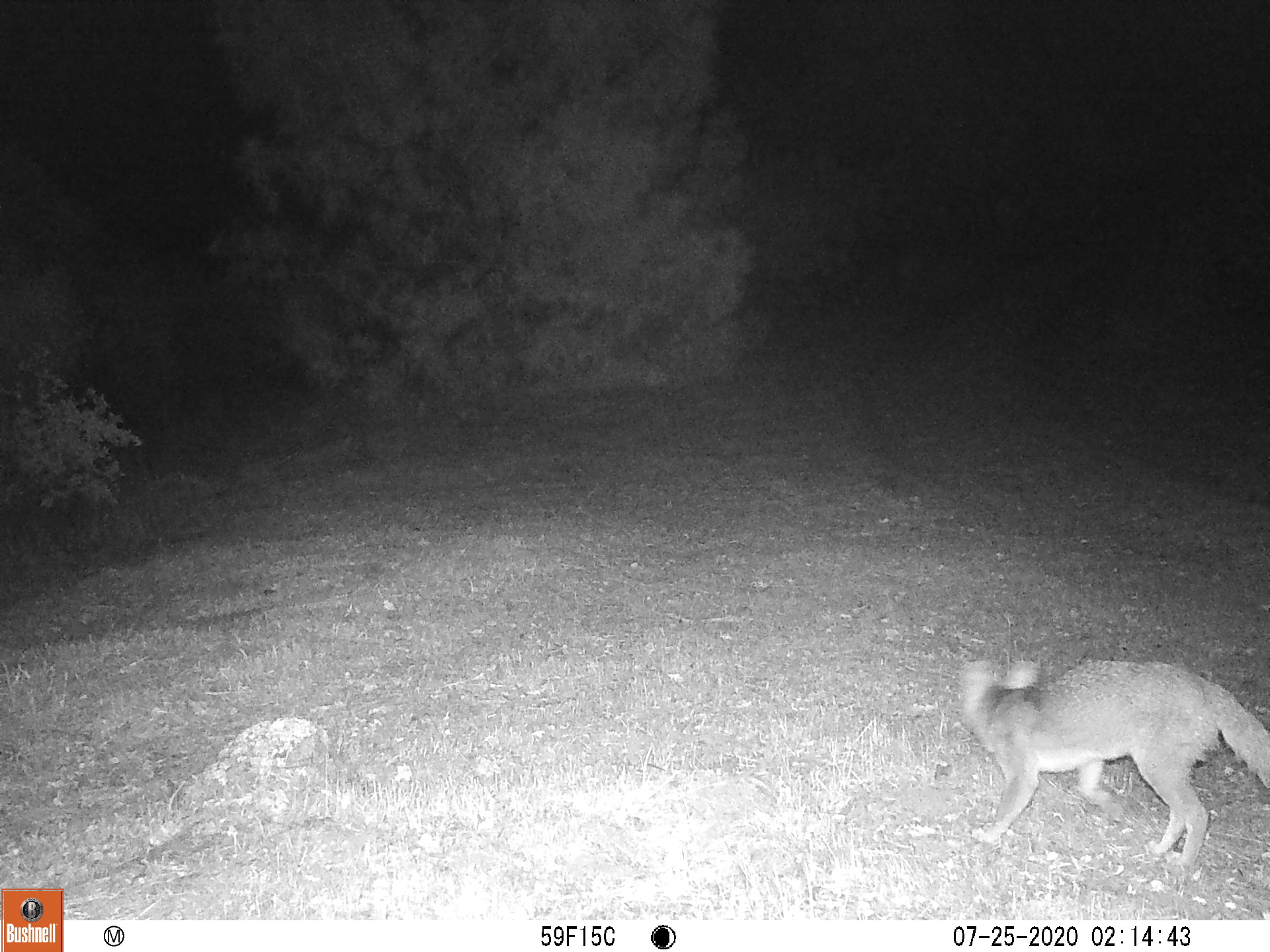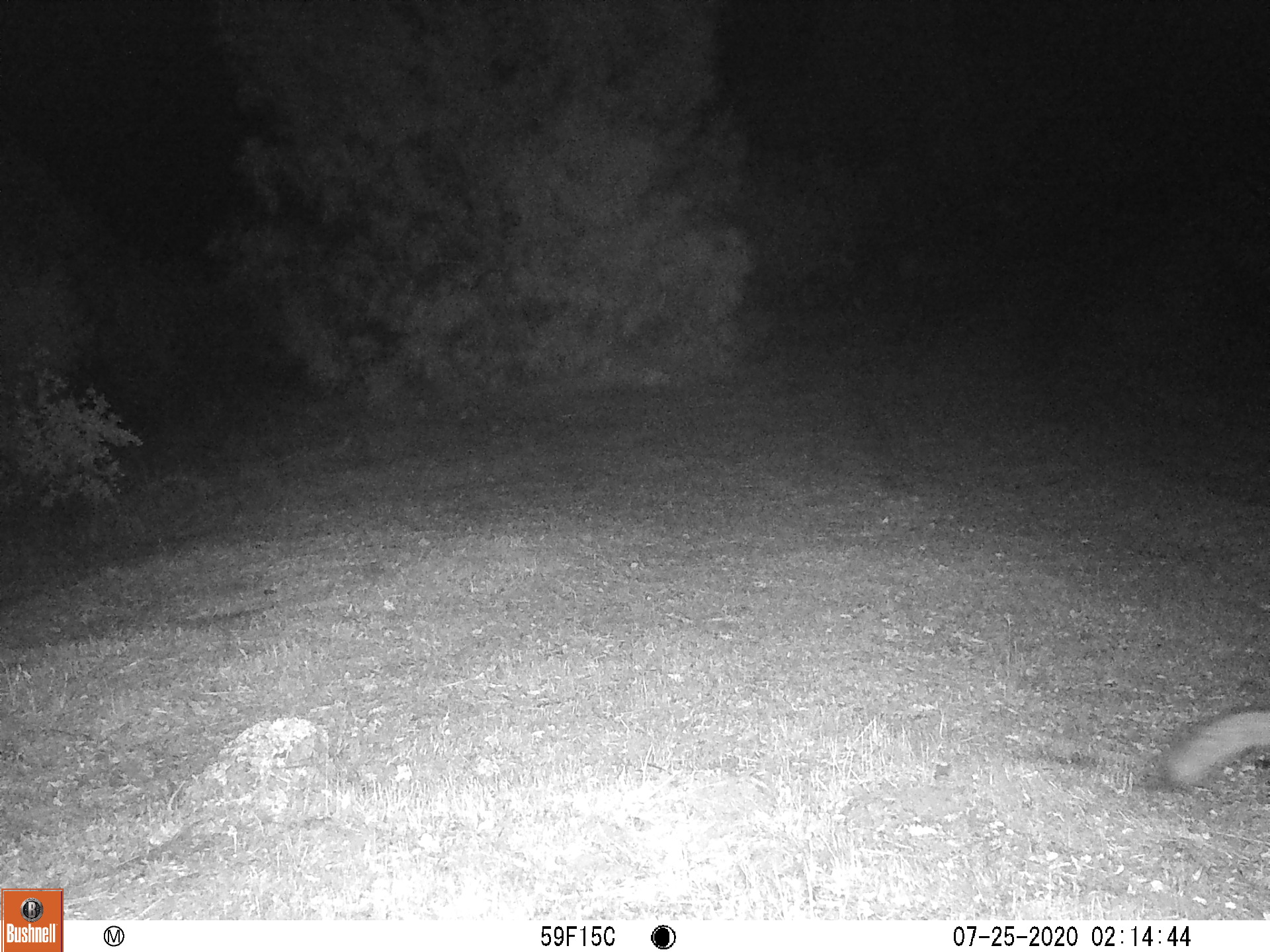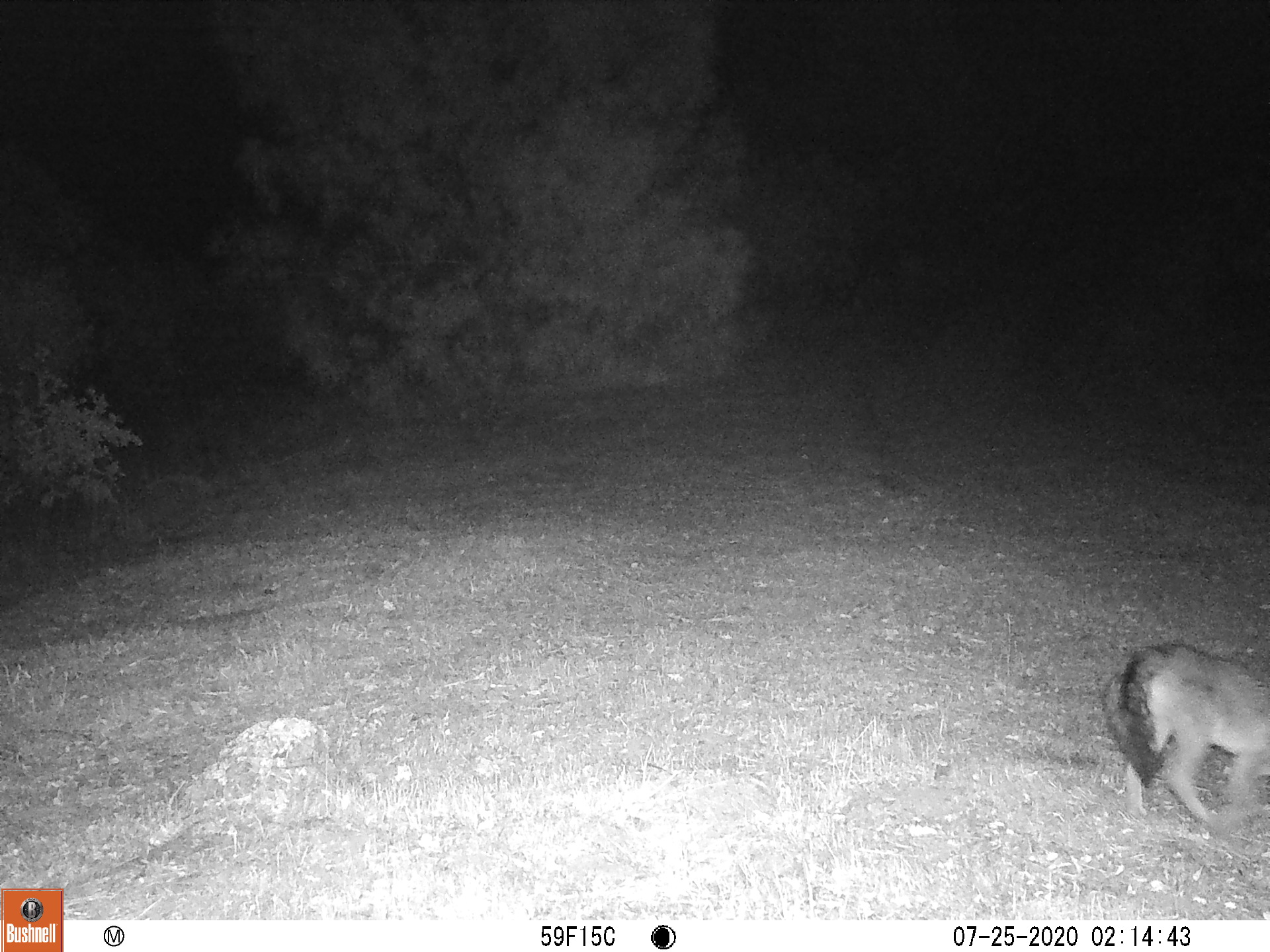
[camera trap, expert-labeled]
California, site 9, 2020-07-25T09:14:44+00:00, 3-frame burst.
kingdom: Animalia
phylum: Chordata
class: Mammalia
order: Carnivora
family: Canidae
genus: Urocyon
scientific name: Urocyon cinereoargenteus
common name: gray fox